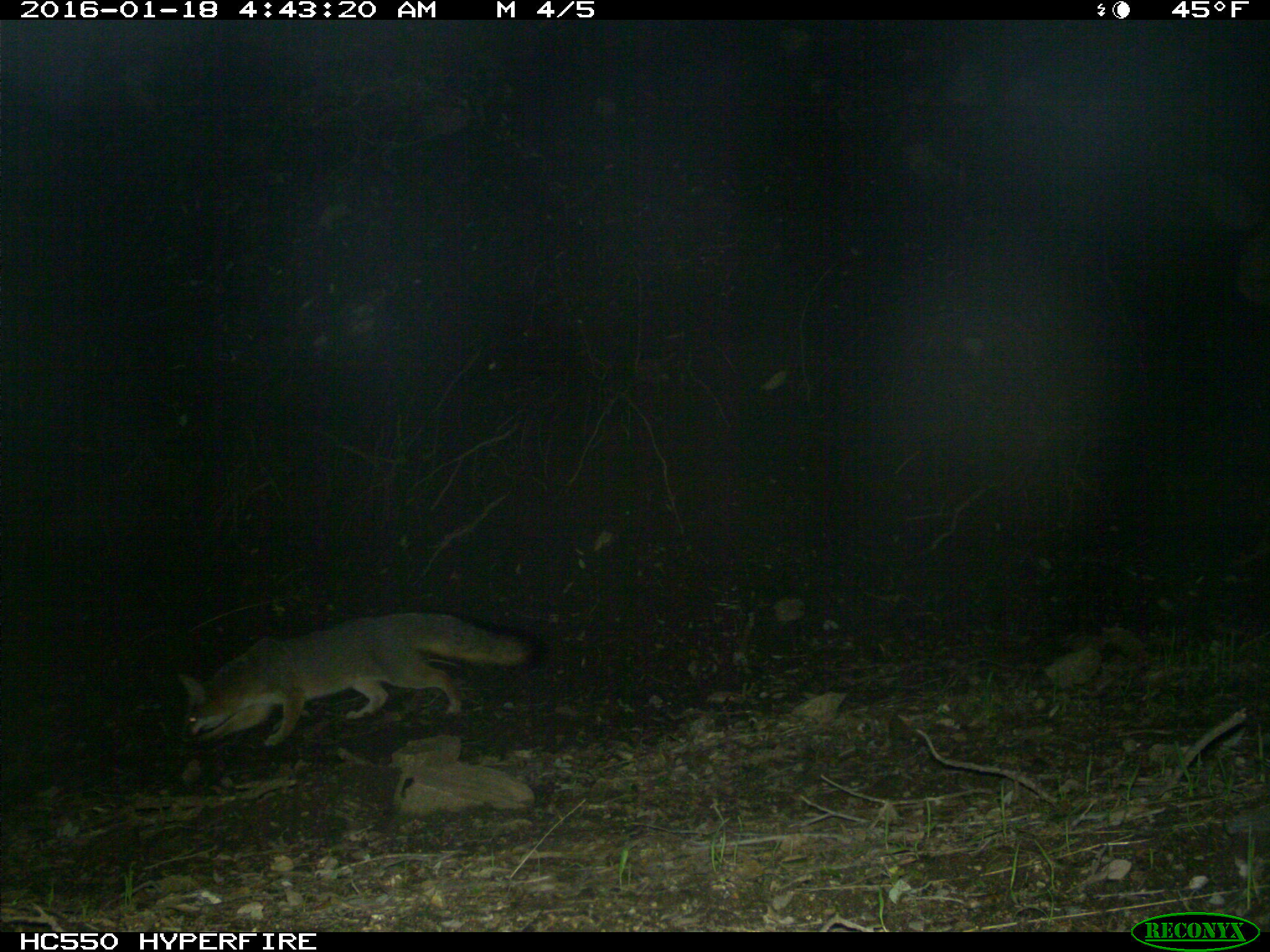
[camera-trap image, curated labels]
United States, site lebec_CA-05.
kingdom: Animalia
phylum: Chordata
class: Mammalia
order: Carnivora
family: Canidae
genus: Urocyon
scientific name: Urocyon cinereoargenteus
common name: gray fox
Urocyon cinereoargenteus (gray fox).